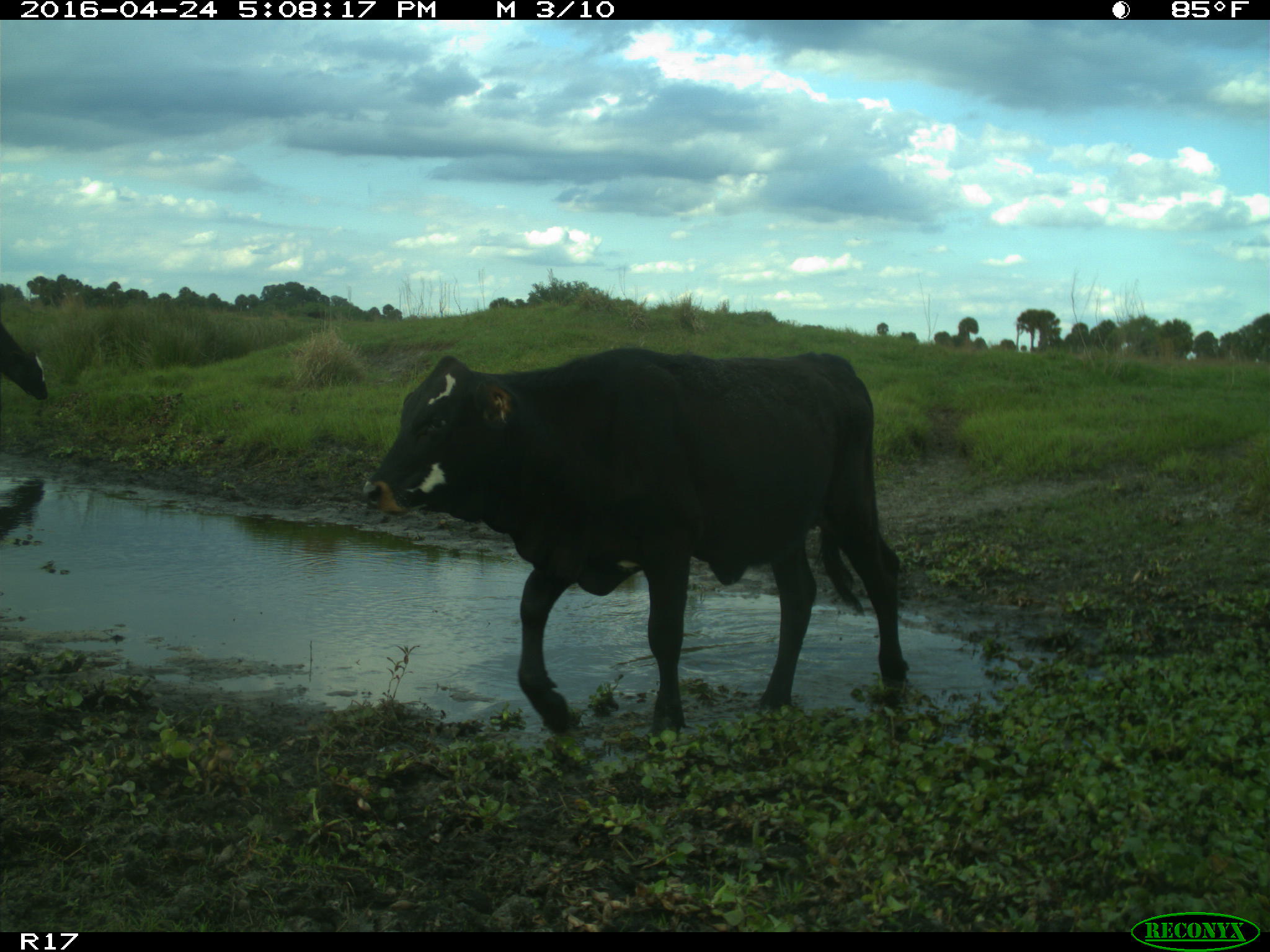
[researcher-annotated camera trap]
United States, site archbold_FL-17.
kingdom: Animalia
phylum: Chordata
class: Mammalia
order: Artiodactyla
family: Bovidae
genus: Bos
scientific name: Bos taurus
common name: domestic cow